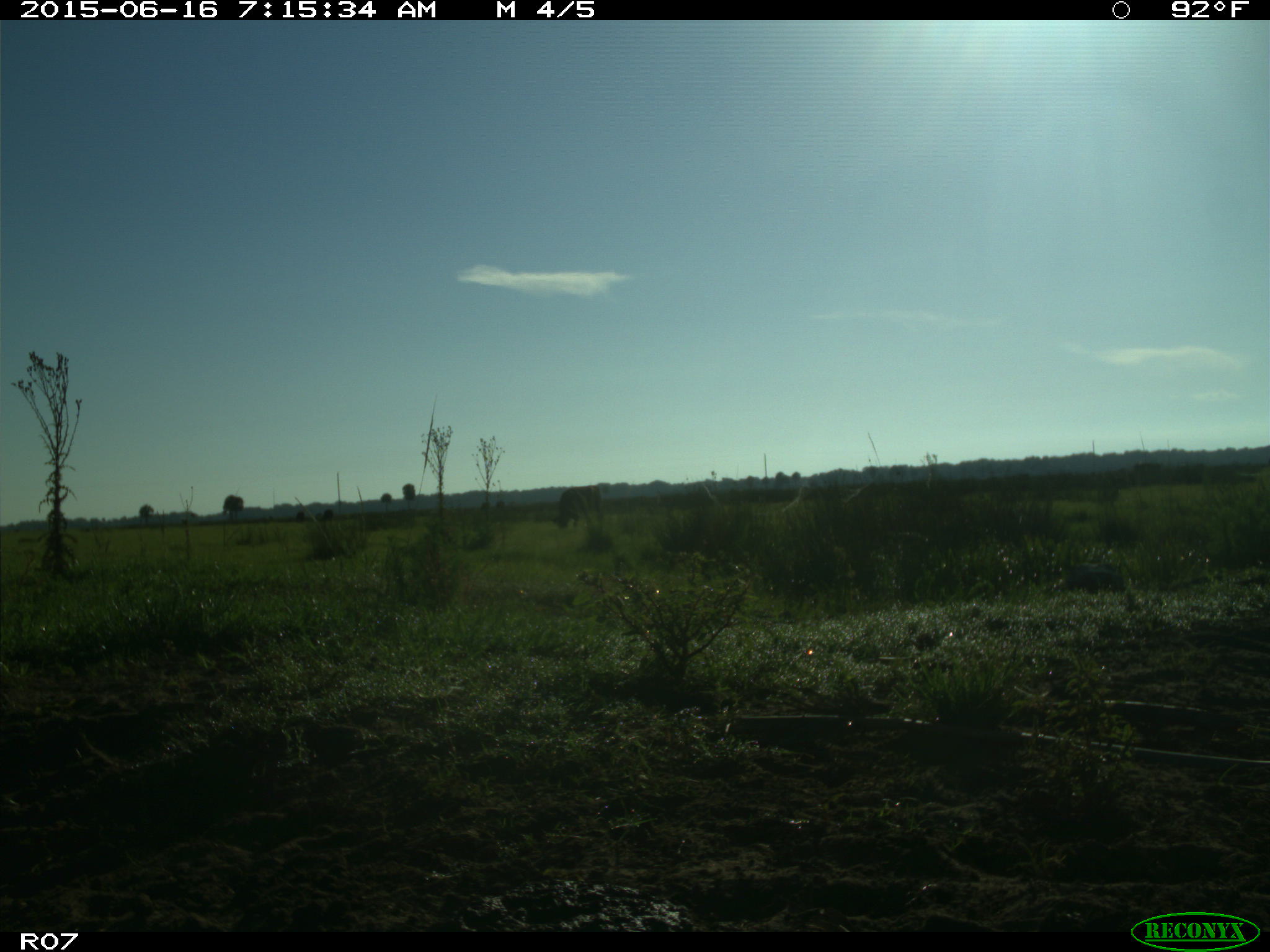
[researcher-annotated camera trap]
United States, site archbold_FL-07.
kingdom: Animalia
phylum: Chordata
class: Mammalia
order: Artiodactyla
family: Bovidae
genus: Bos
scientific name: Bos taurus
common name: domestic cow